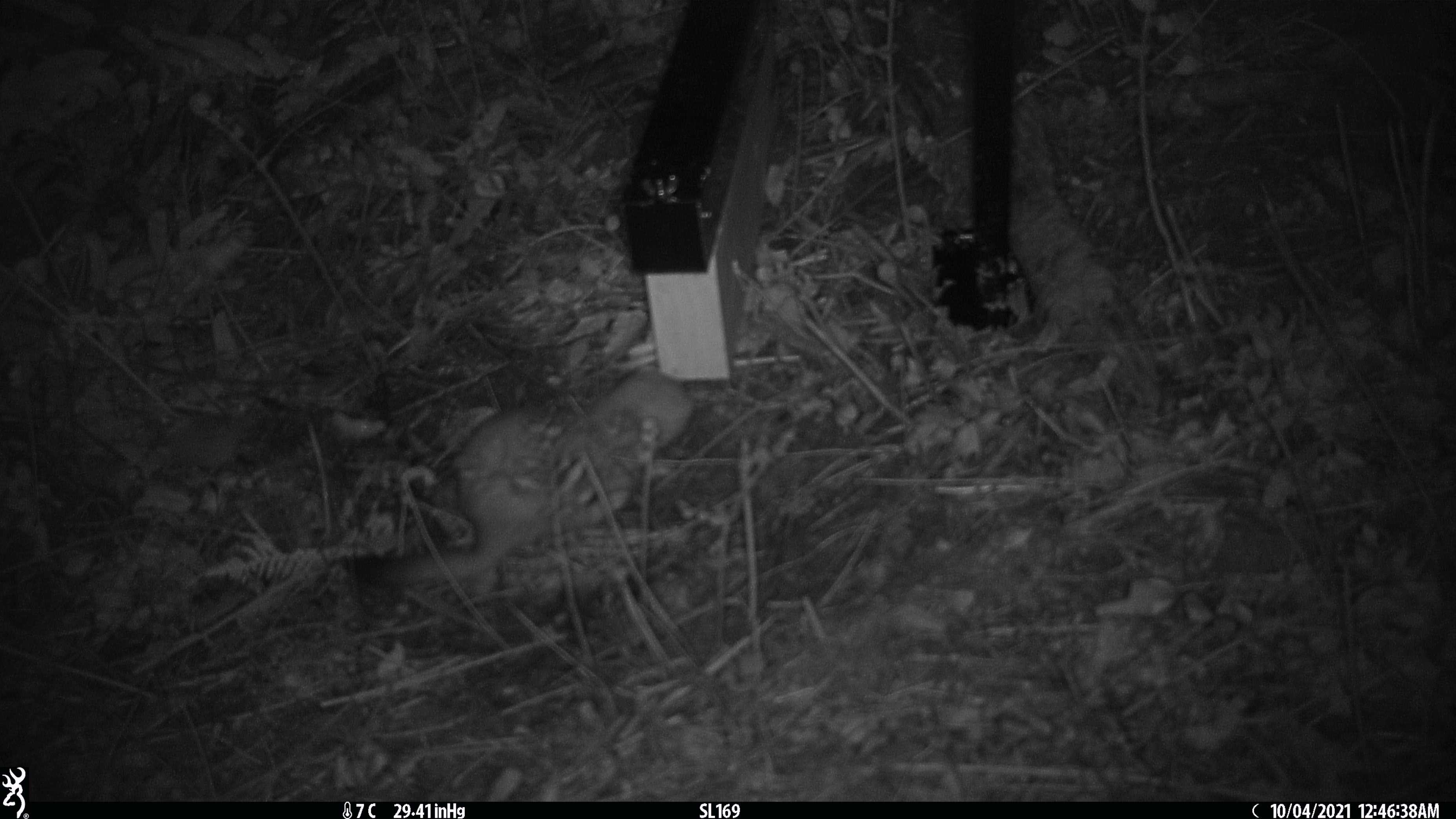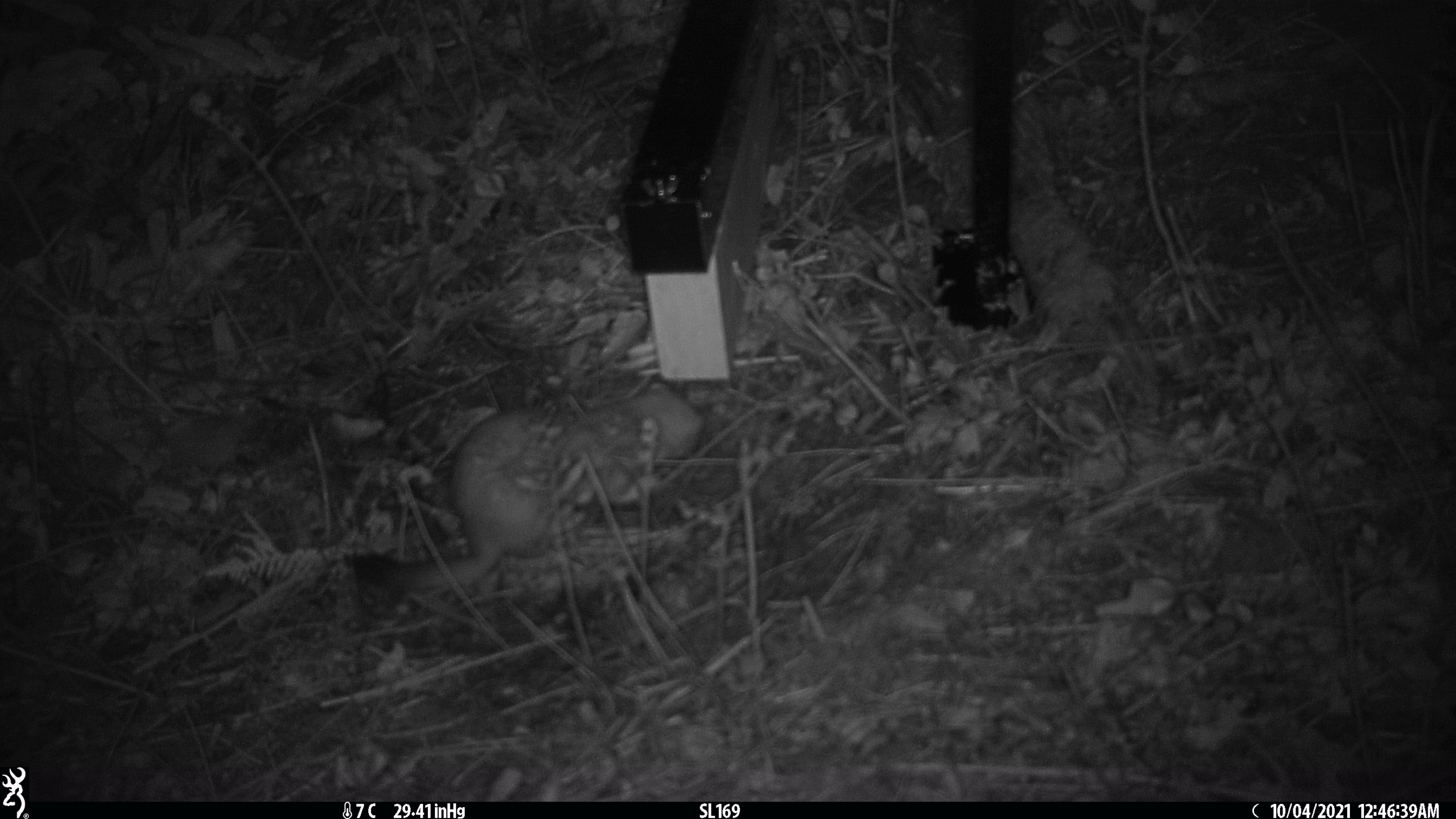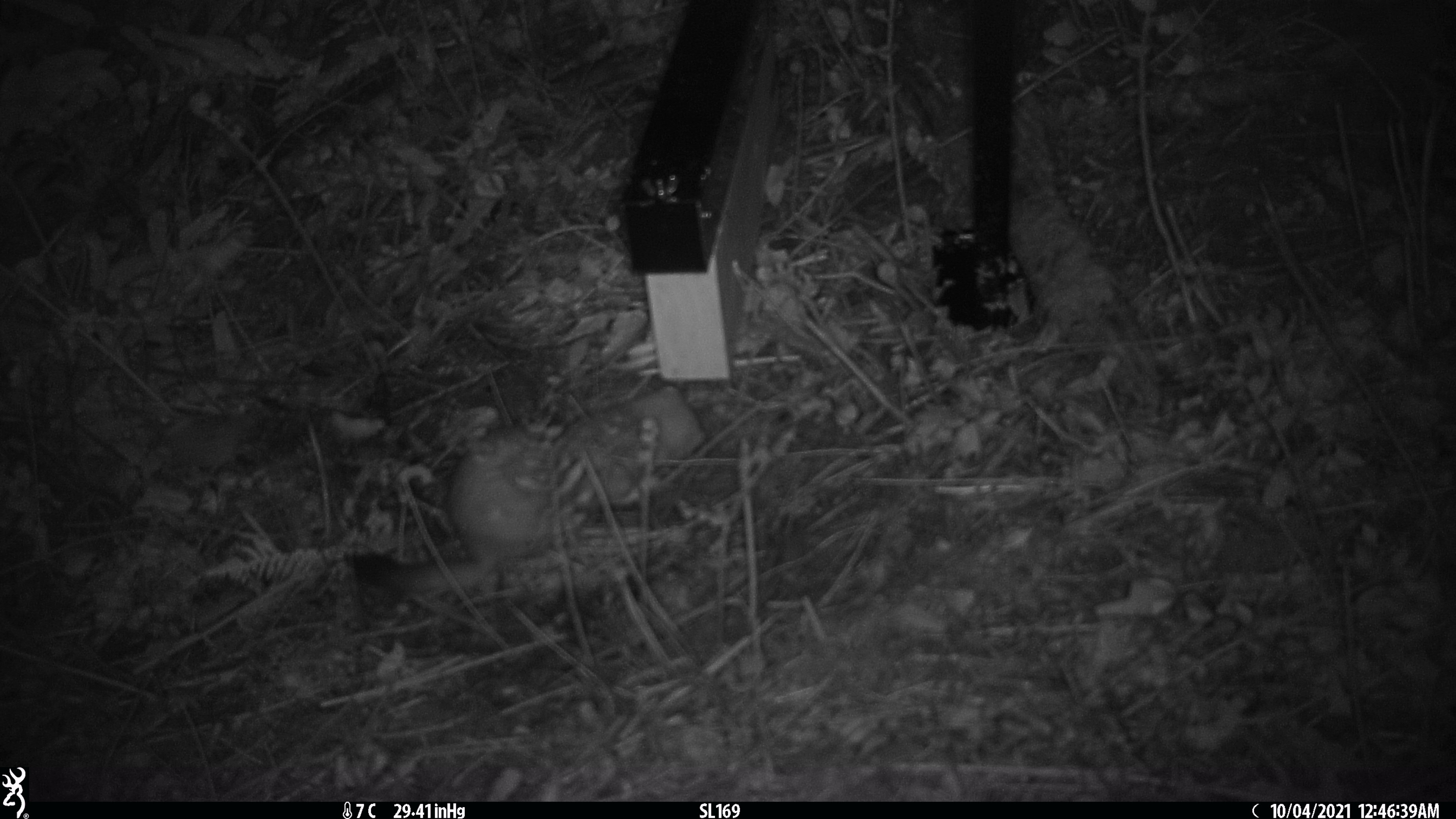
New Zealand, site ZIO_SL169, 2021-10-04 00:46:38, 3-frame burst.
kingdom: Animalia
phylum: Chordata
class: Mammalia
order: Carnivora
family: Mustelidae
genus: Mustela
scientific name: Mustela erminea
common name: stoat